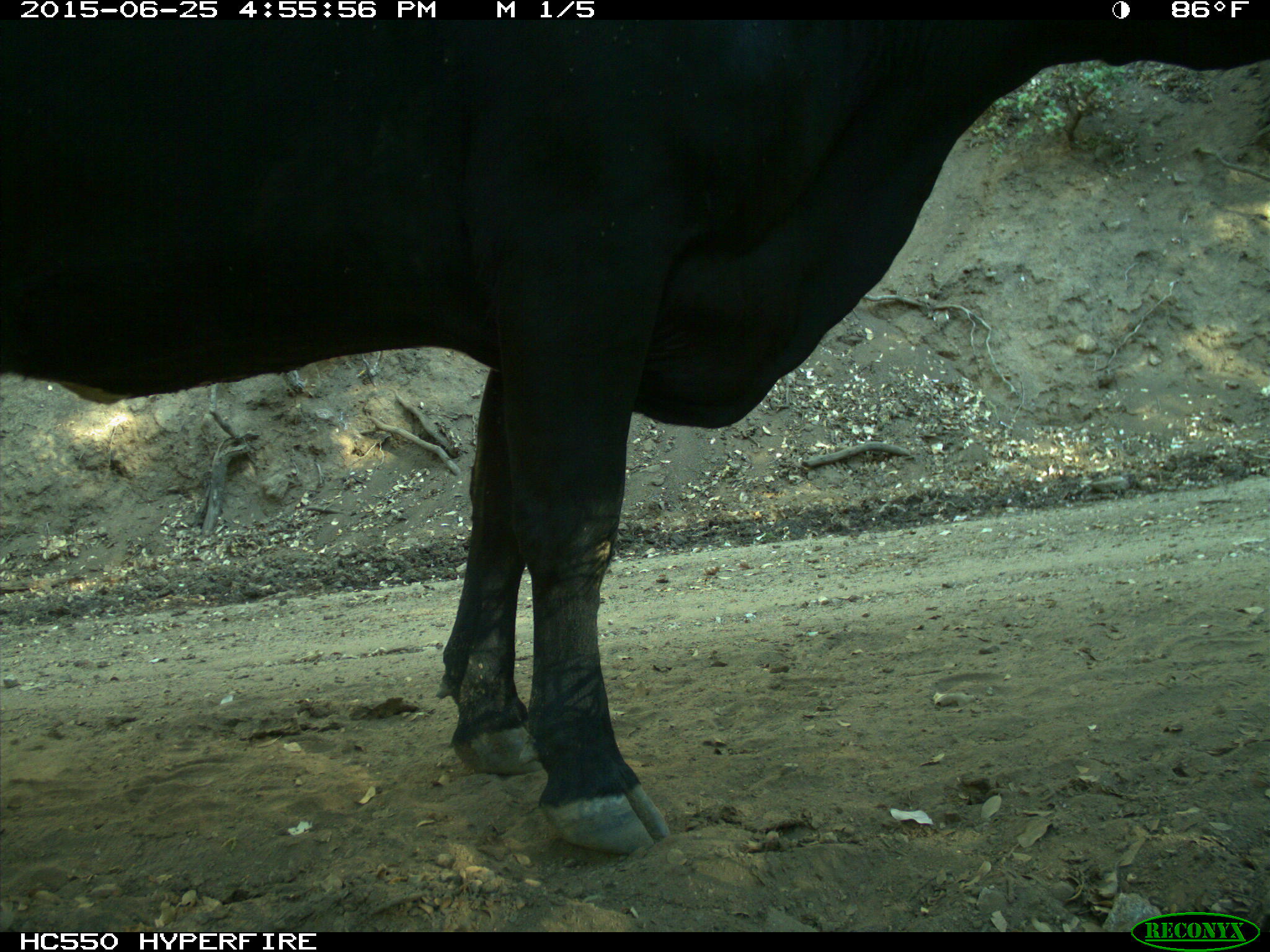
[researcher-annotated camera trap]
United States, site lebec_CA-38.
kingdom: Animalia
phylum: Chordata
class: Mammalia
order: Artiodactyla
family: Bovidae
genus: Bos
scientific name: Bos taurus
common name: domestic cow